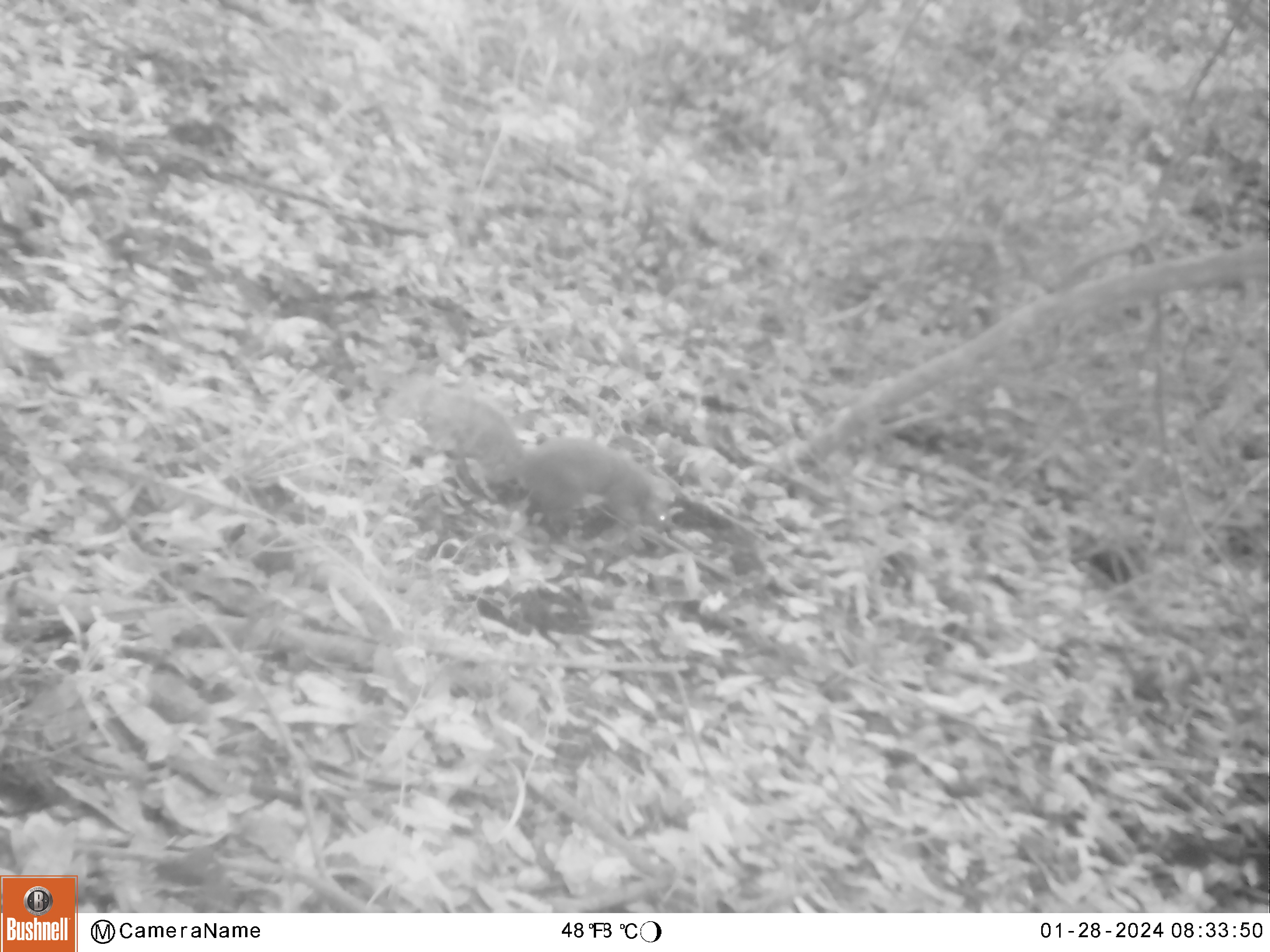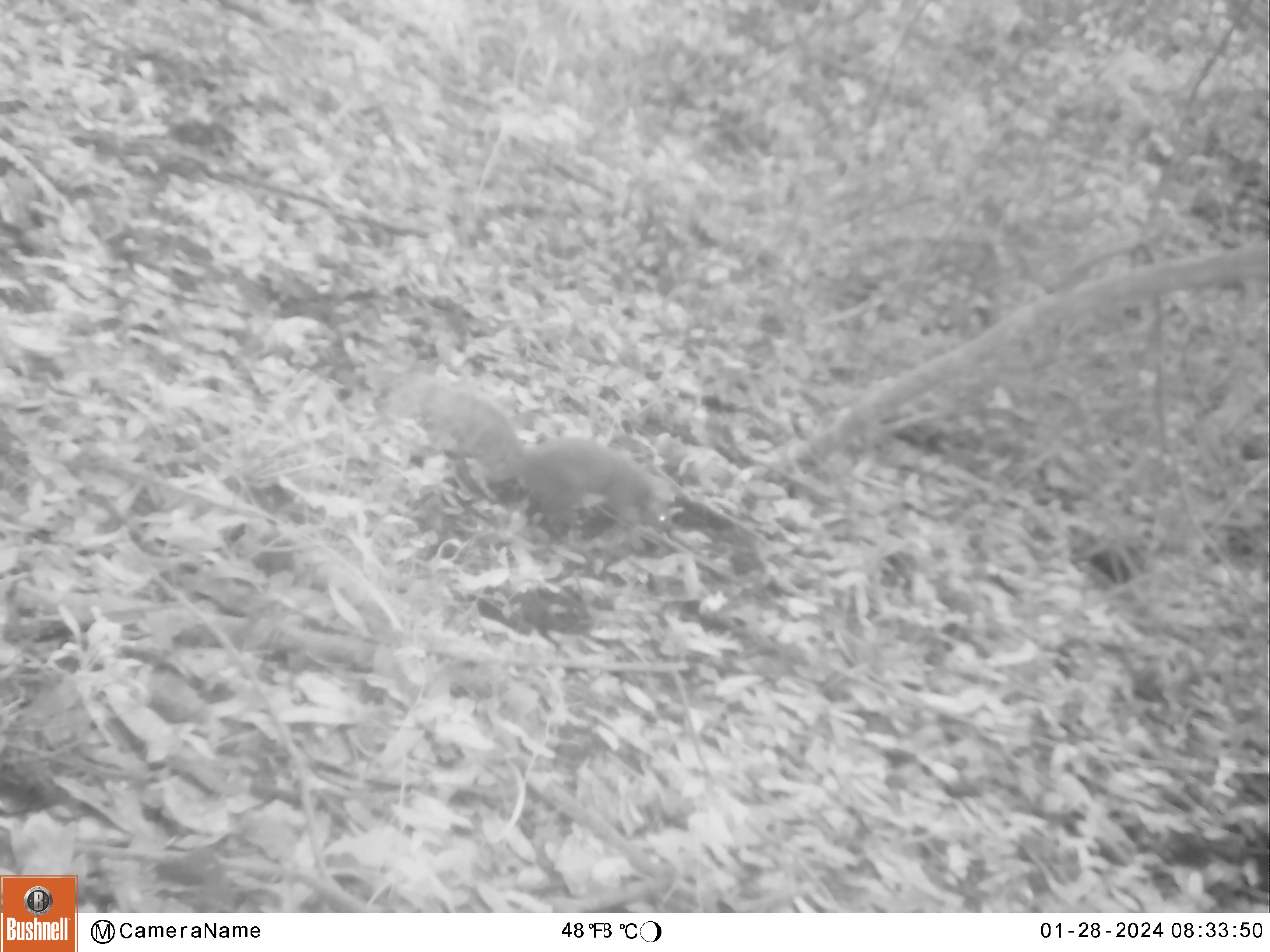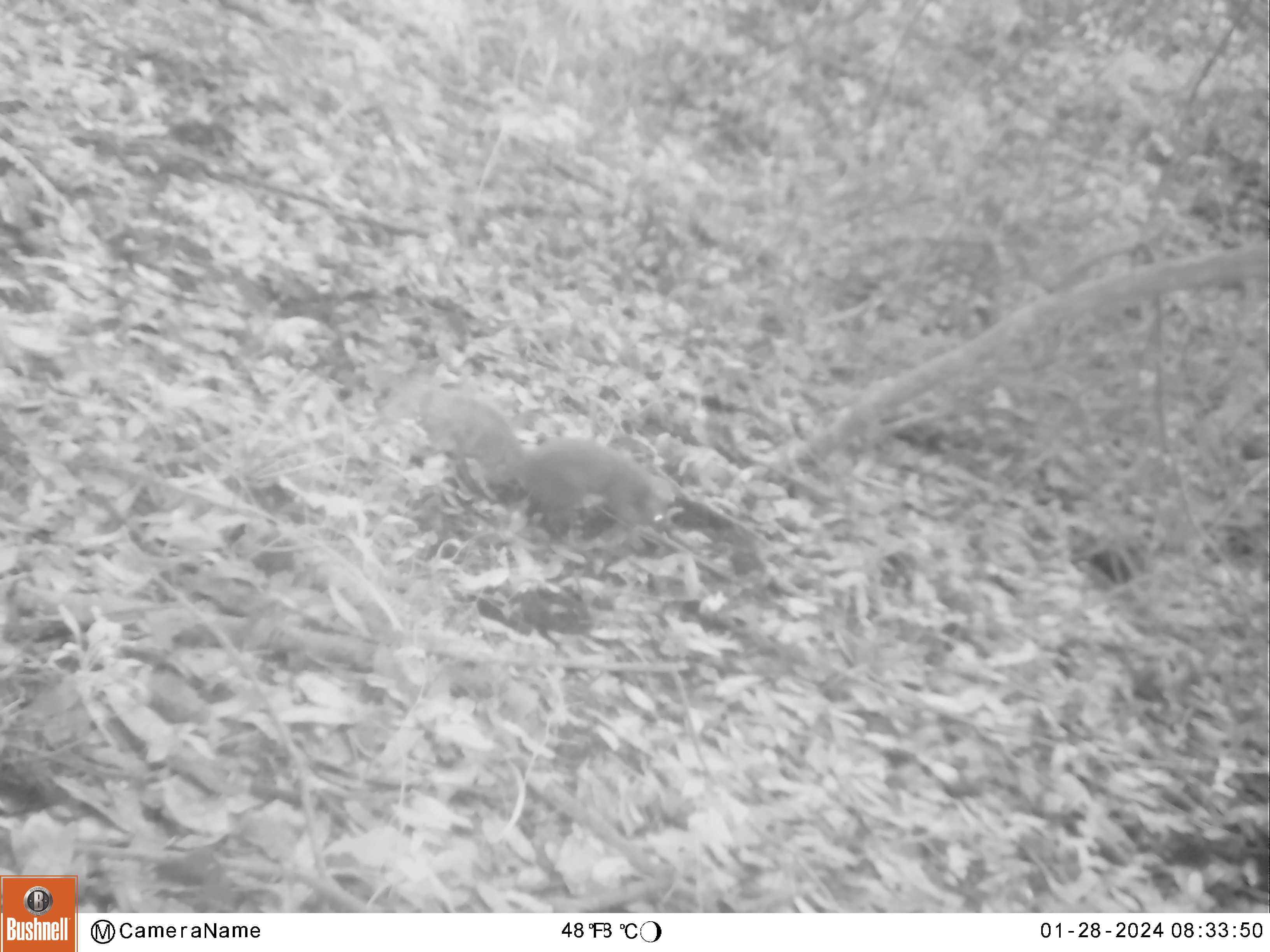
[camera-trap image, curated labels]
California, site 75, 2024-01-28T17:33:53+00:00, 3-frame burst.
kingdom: Animalia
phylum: Chordata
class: Mammalia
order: Rodentia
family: Sciuridae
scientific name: Sciuridae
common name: squirrel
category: unknown squirrel